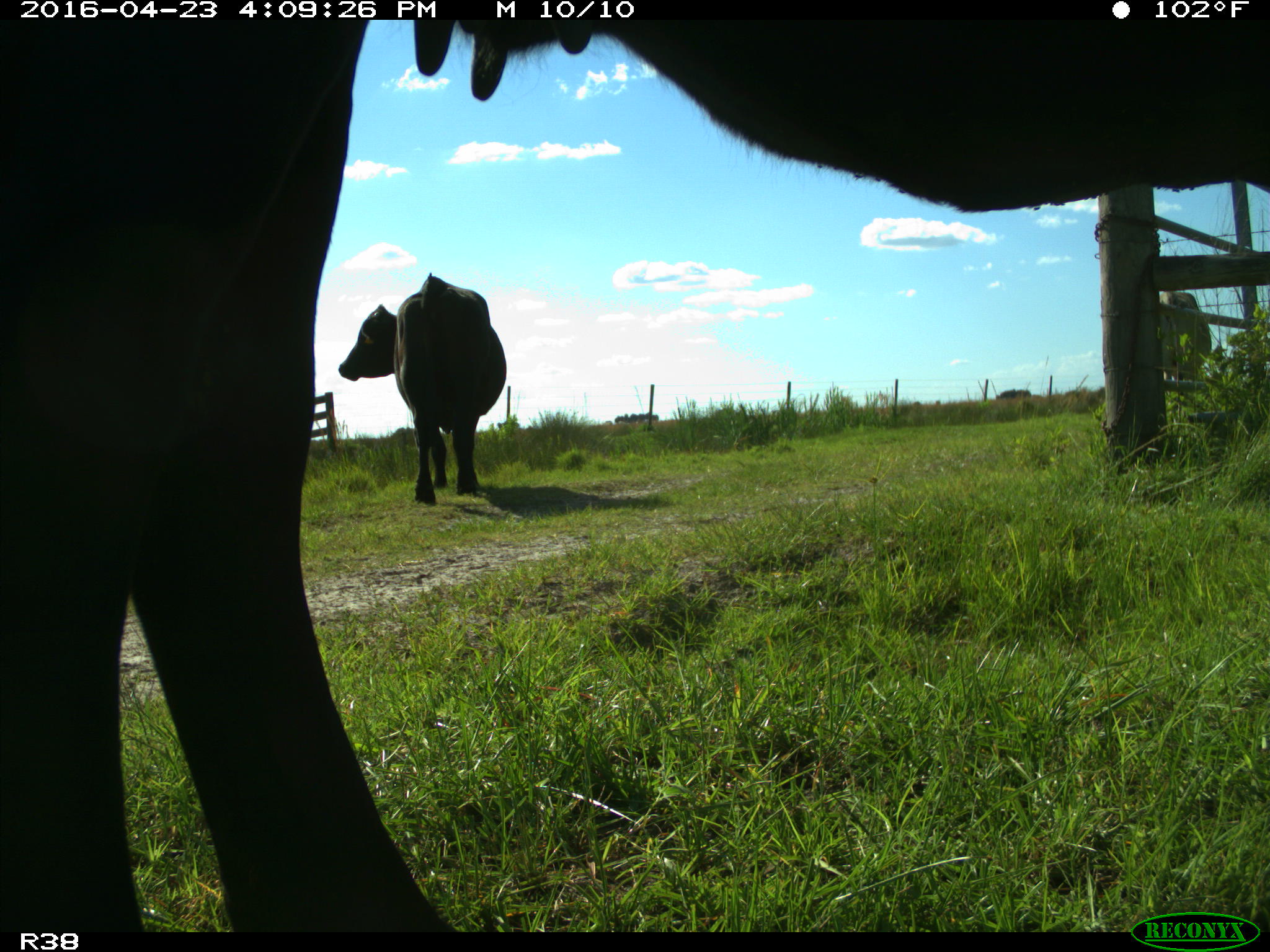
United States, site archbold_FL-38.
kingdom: Animalia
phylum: Chordata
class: Mammalia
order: Artiodactyla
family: Bovidae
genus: Bos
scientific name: Bos taurus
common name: domestic cow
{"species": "Bos taurus (domestic cow)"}